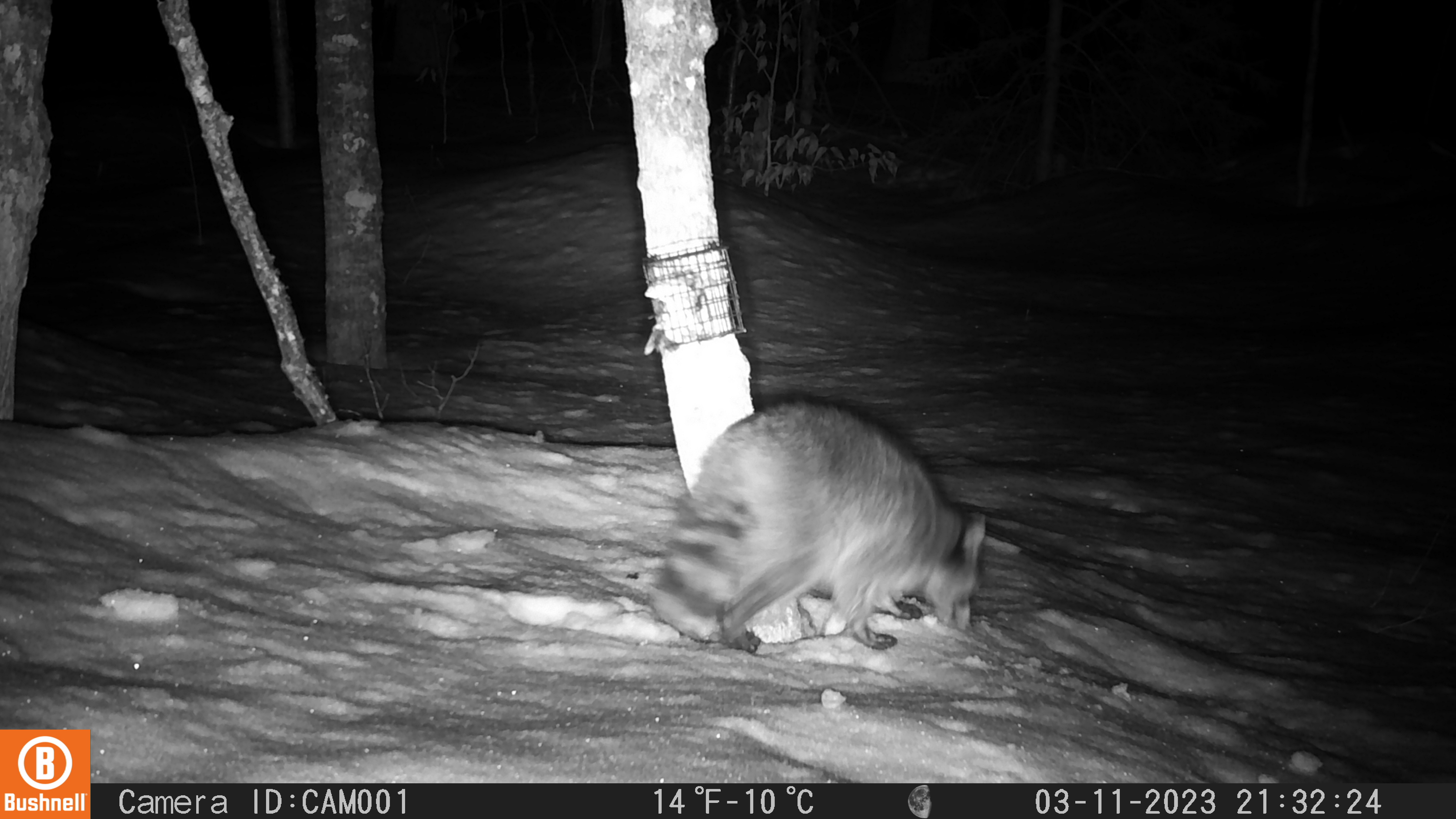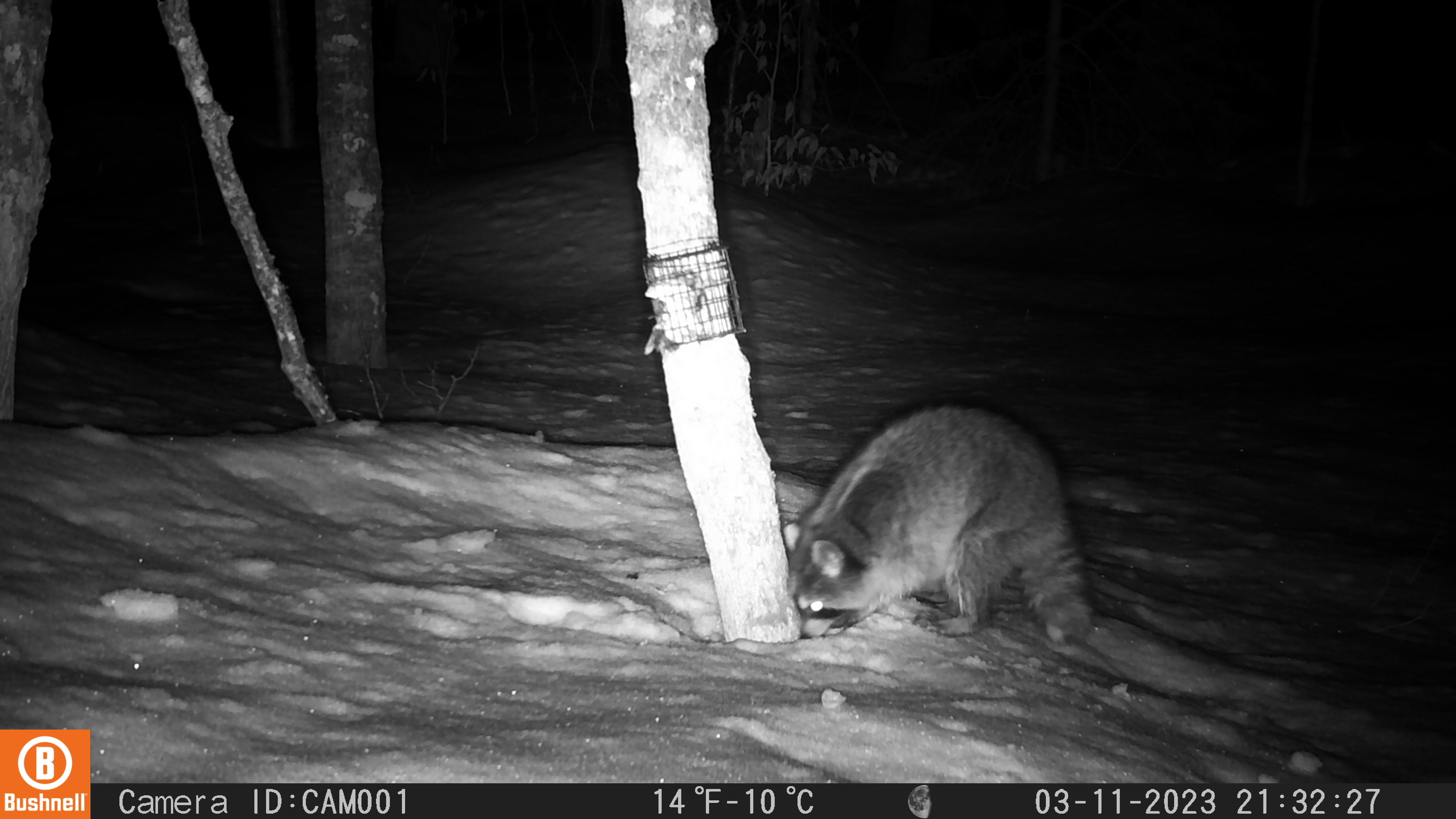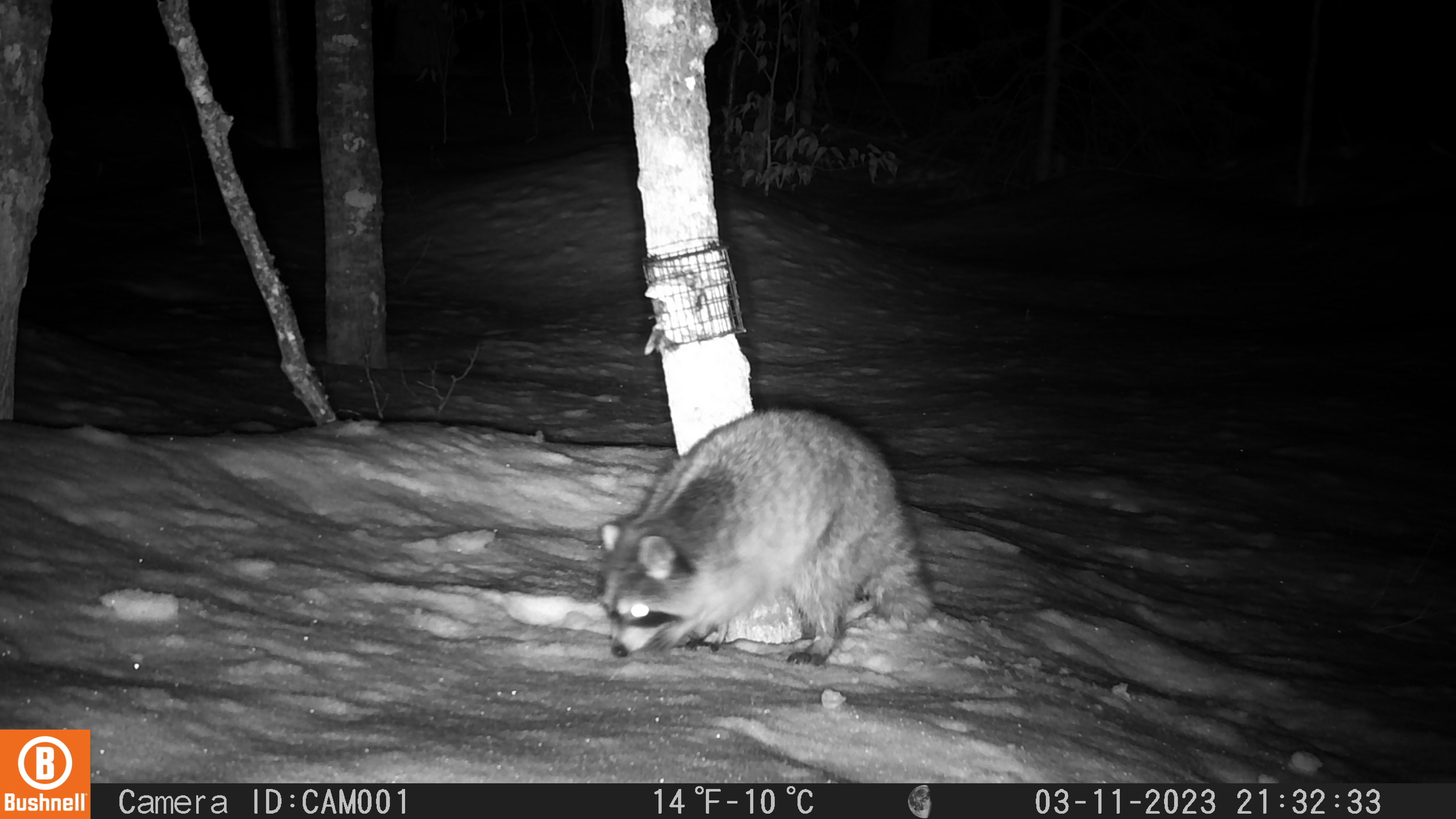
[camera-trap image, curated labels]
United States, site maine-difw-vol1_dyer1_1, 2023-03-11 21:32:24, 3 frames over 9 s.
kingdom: Animalia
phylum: Chordata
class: Mammalia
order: Carnivora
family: Procyonidae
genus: Procyon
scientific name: Procyon lotor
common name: raccoon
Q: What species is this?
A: Raccoon (Procyon lotor).